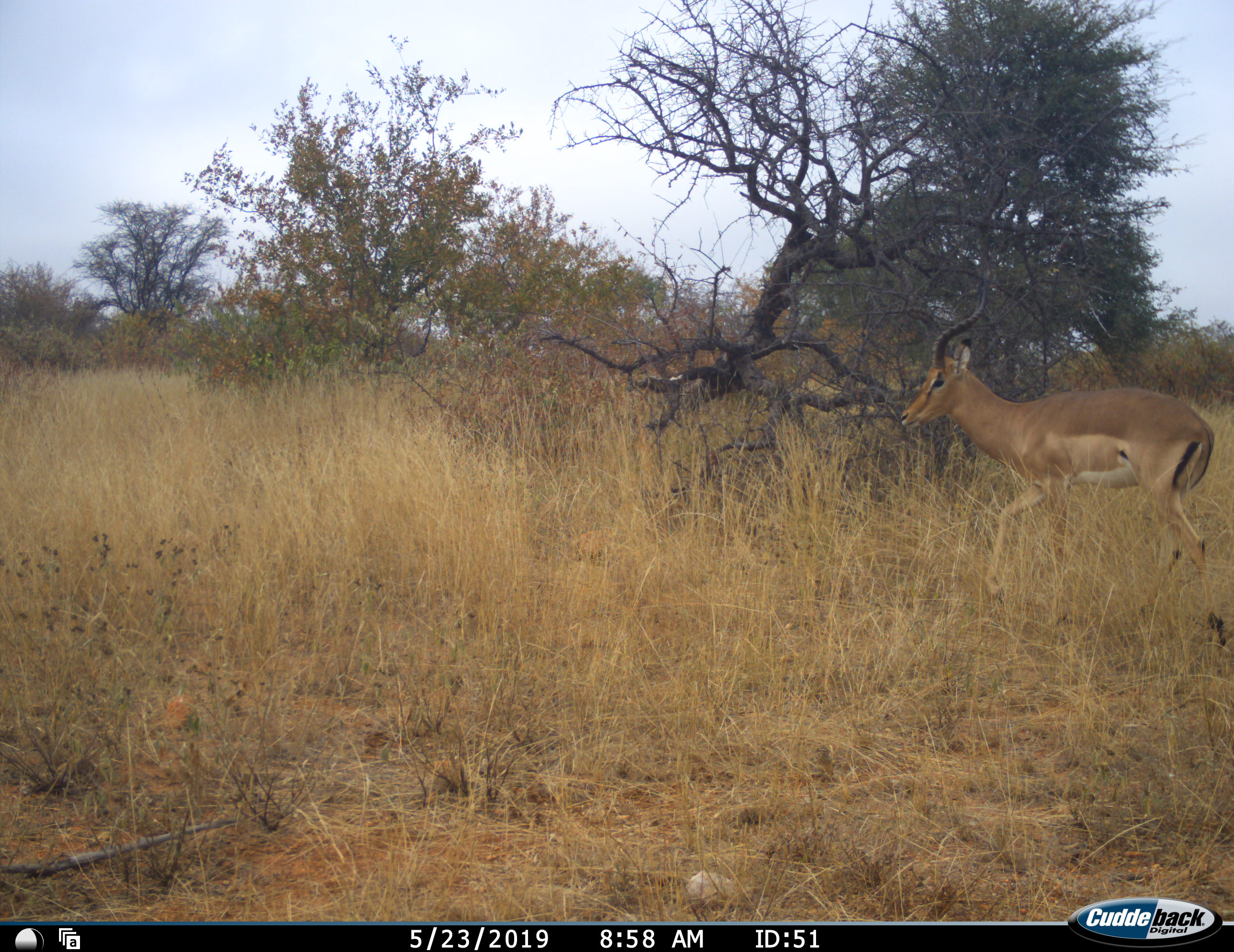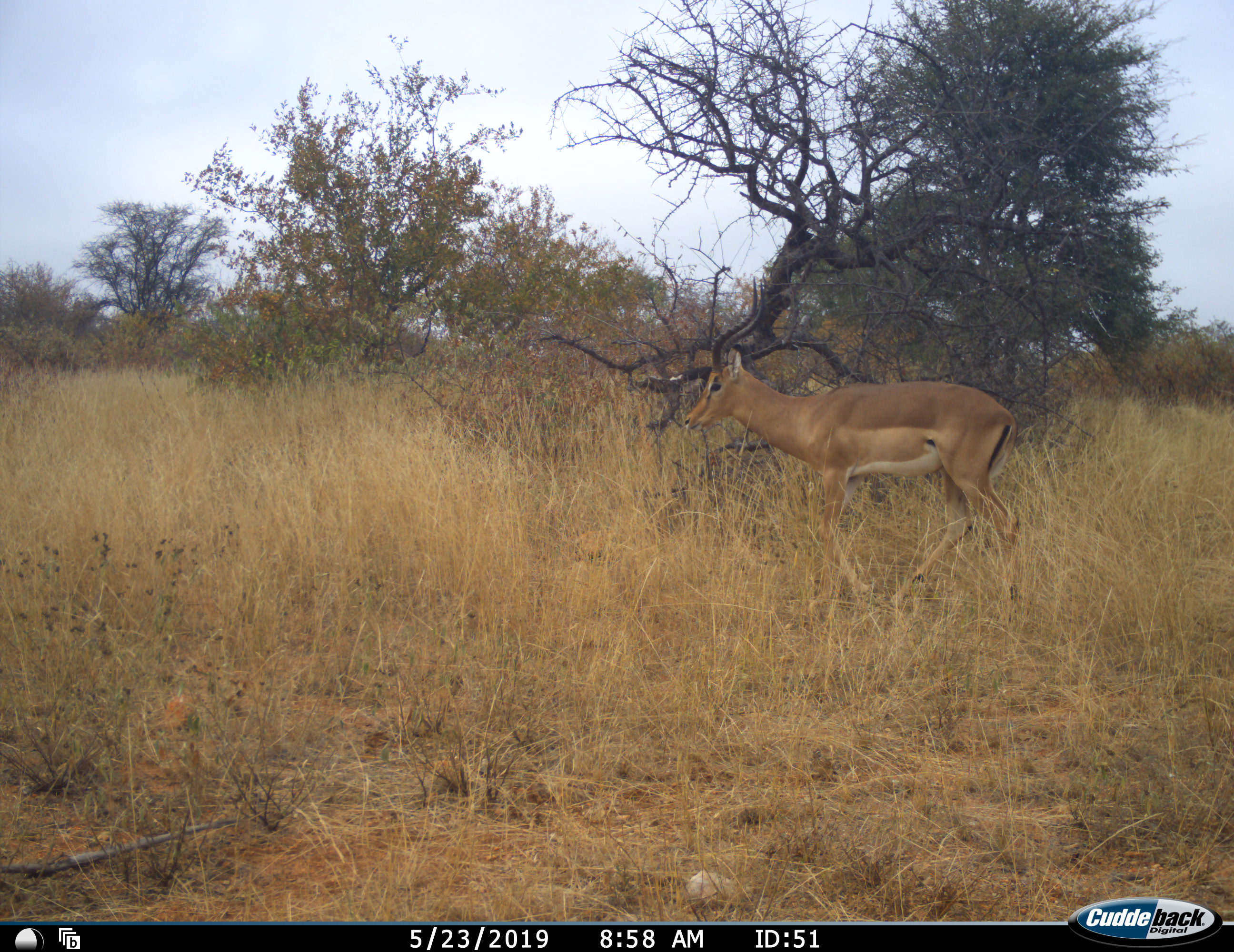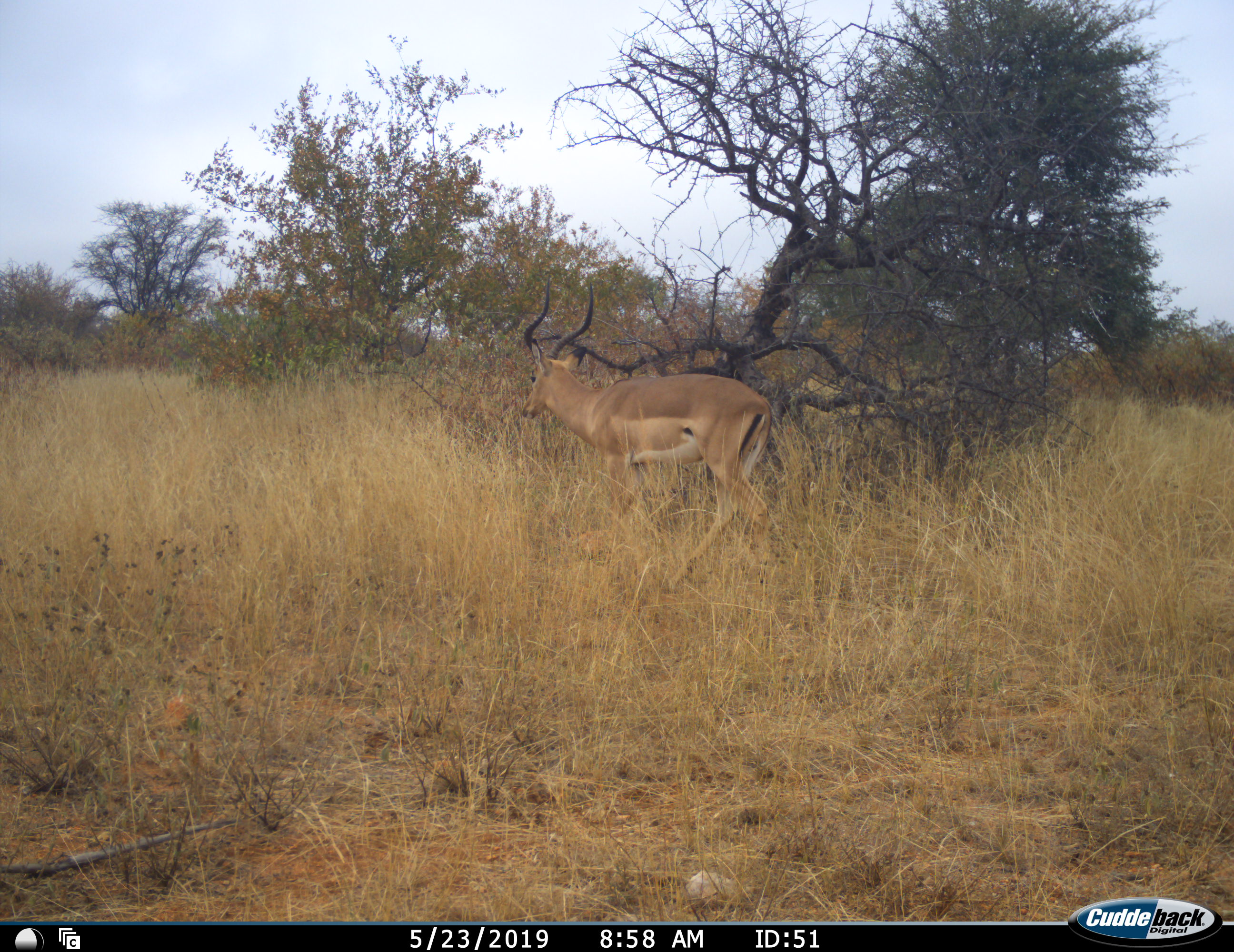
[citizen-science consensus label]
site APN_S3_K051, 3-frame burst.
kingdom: Animalia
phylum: Chordata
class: Mammalia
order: Artiodactyla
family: Bovidae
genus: Aepyceros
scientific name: Aepyceros melampus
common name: impala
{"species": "impala (Aepyceros melampus)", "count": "1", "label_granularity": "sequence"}